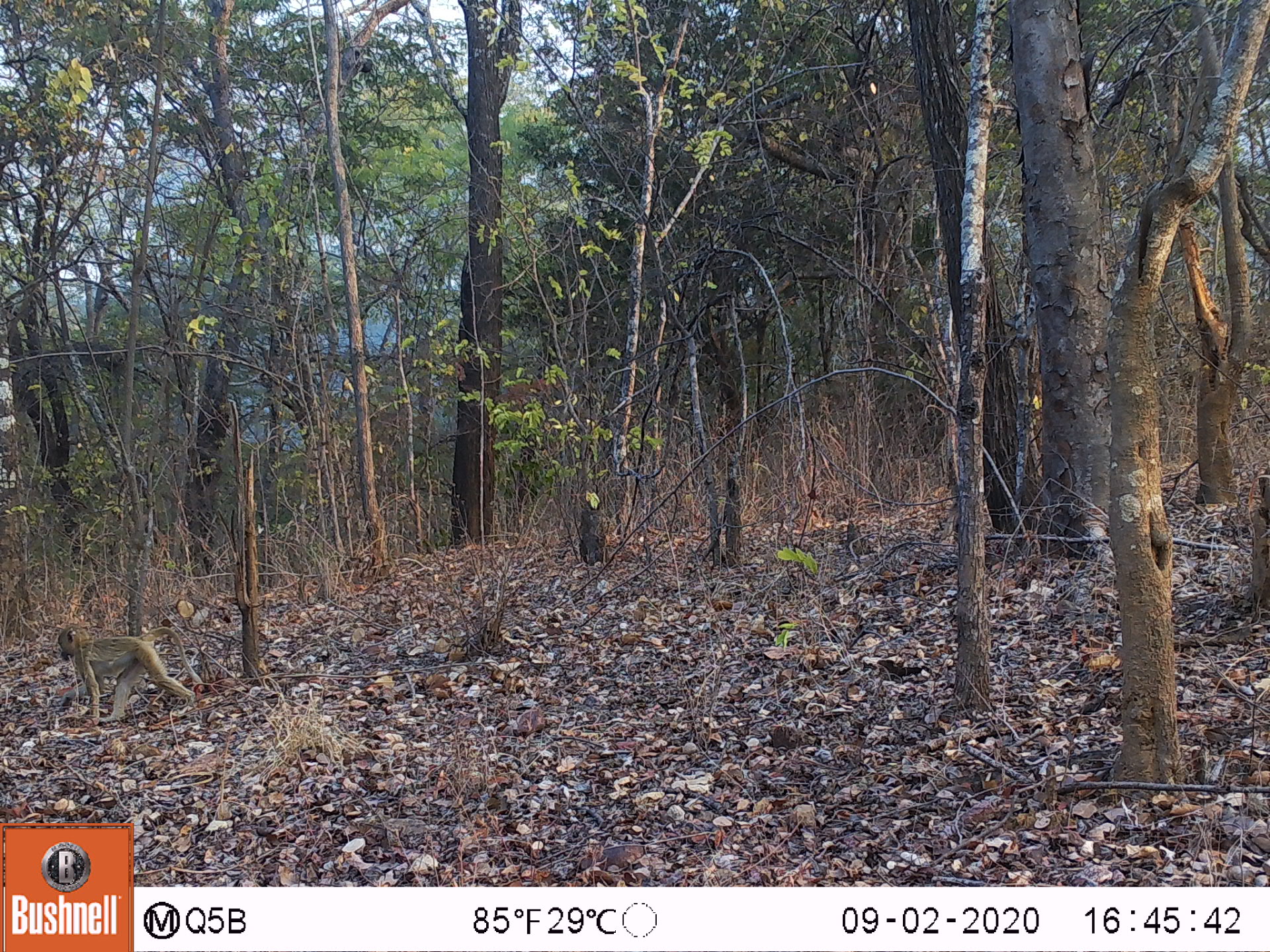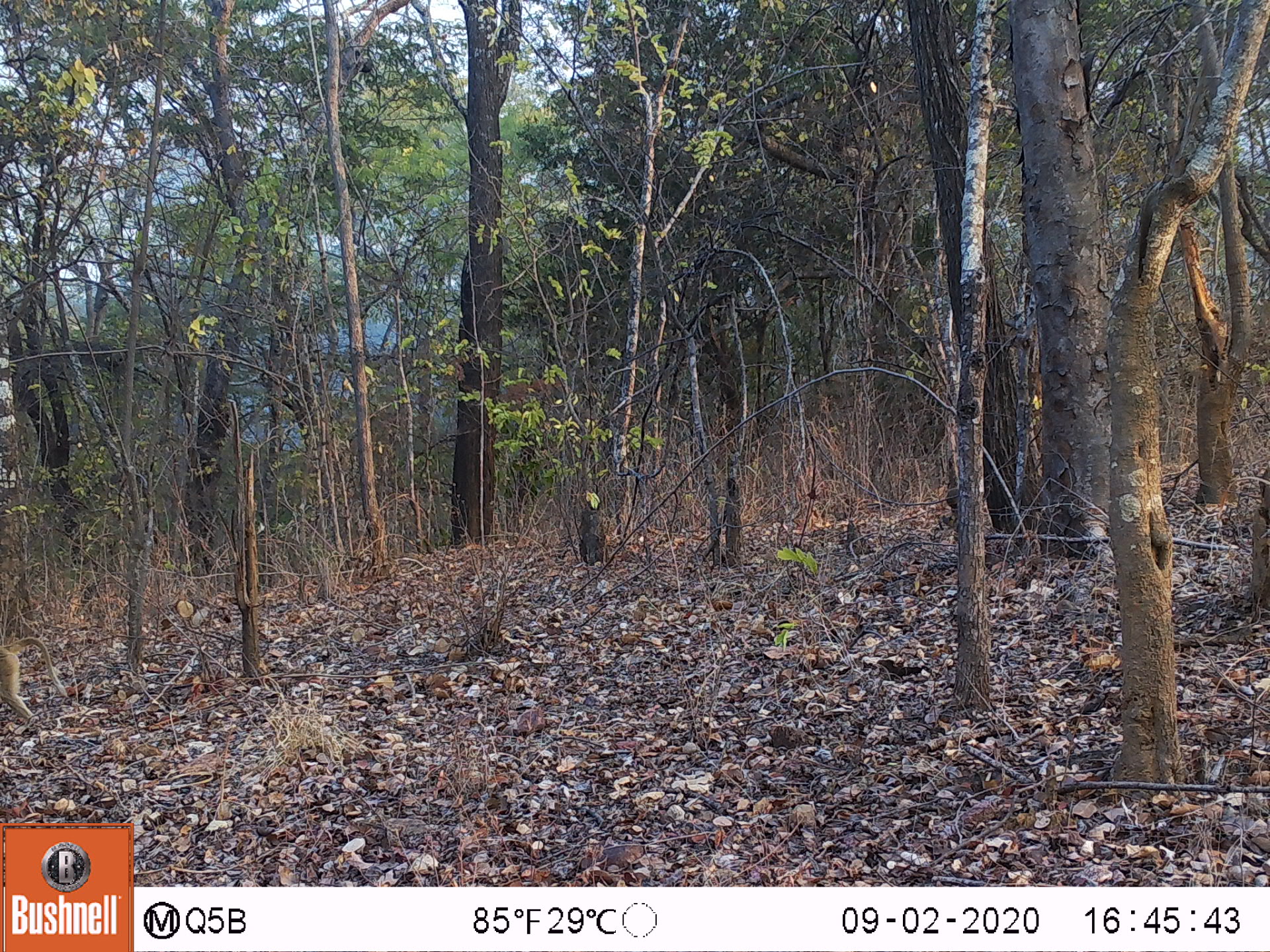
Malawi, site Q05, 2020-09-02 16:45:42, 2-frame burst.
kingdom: Animalia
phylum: Chordata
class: Mammalia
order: Primates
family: Cercopithecidae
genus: Papio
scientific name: Papio cynocephalus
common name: yellow baboon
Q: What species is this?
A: Yellow baboon (Papio cynocephalus).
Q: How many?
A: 1.